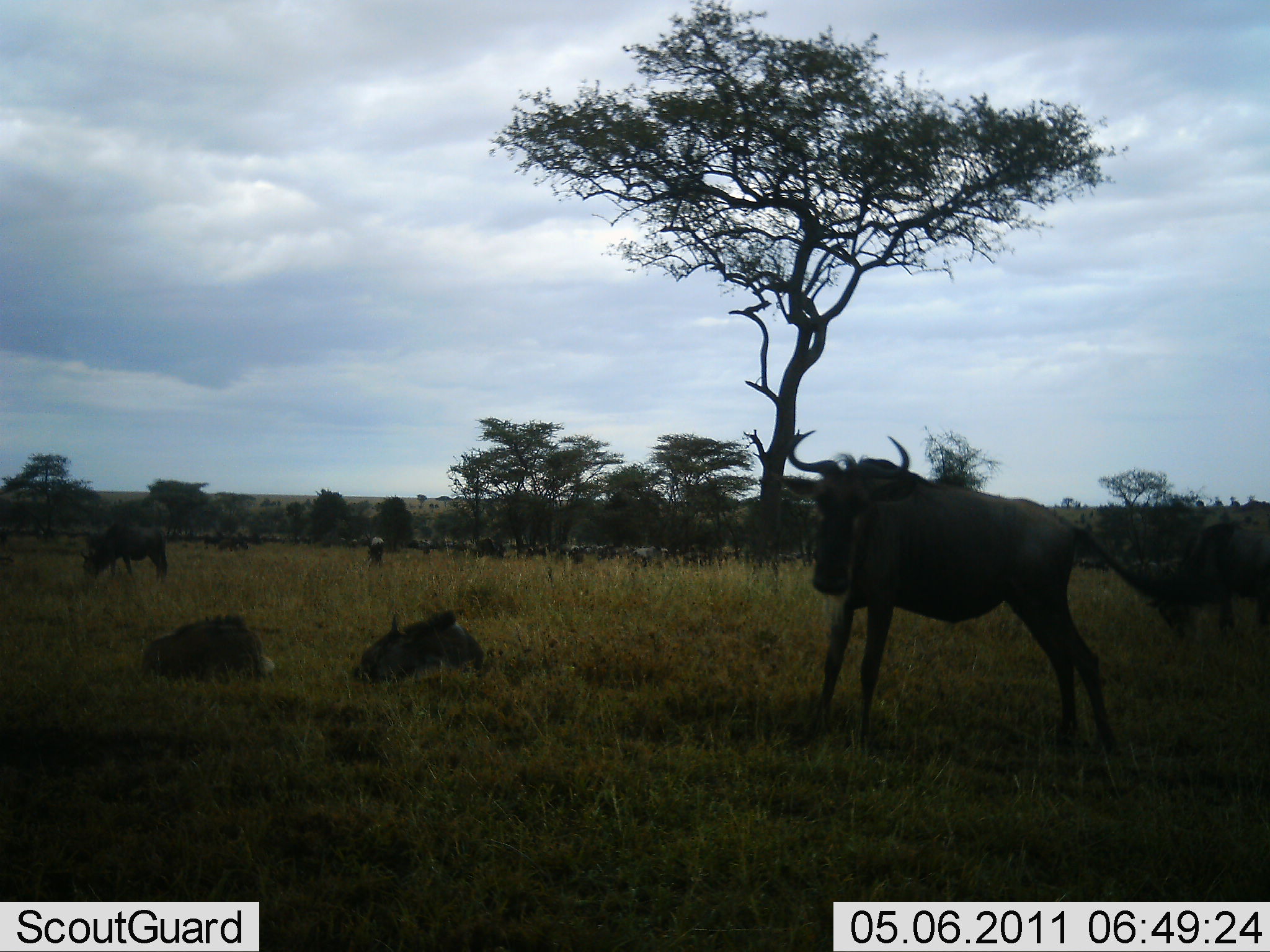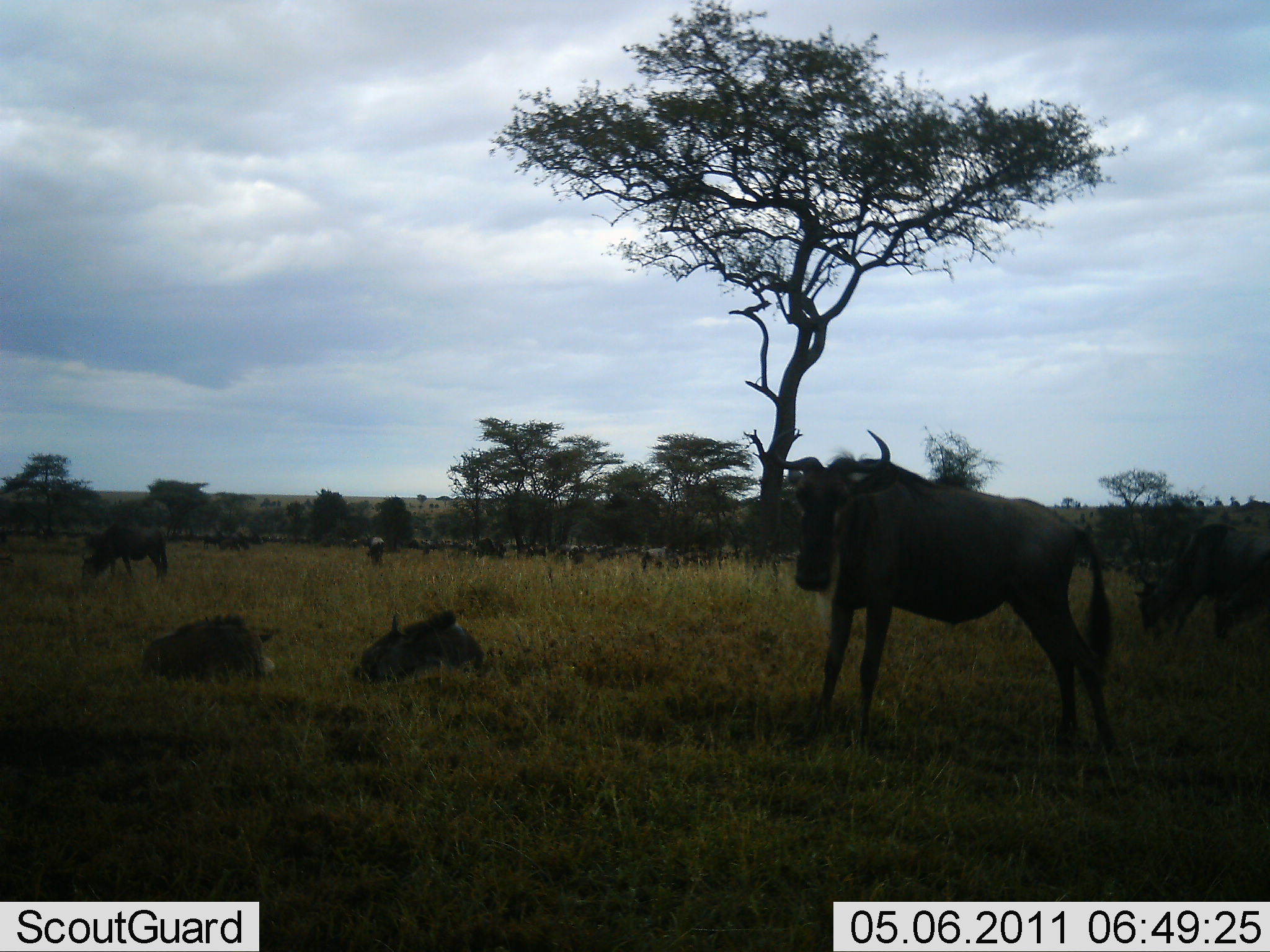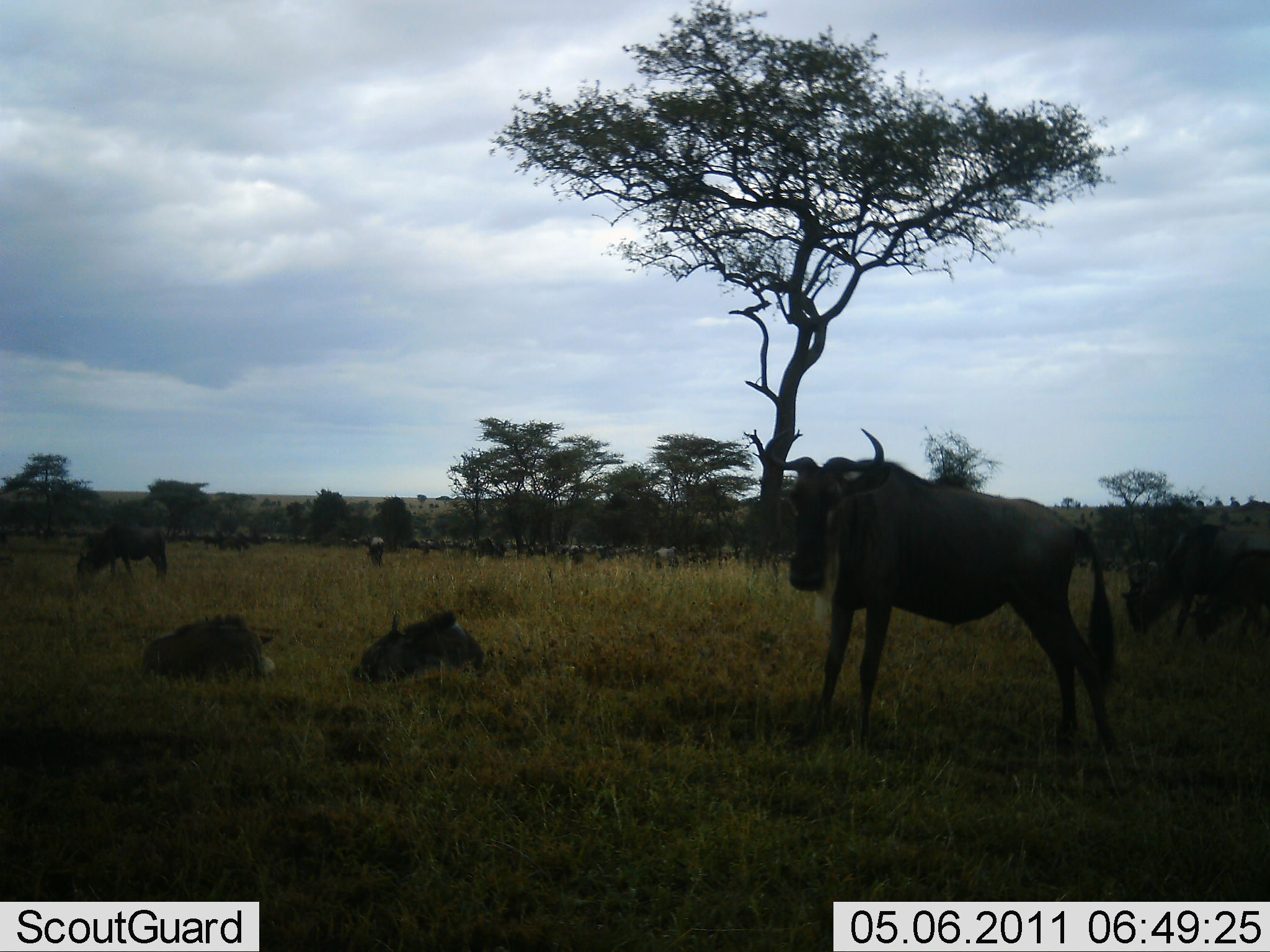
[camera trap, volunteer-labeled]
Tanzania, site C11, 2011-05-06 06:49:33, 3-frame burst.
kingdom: Animalia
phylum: Chordata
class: Mammalia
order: Artiodactyla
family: Bovidae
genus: Connochaetes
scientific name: Connochaetes taurinus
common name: blue wildebeest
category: wildebeest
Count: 11-50.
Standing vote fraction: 69%.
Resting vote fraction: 77%.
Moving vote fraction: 31%.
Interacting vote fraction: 0%.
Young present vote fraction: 0%.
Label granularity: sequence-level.